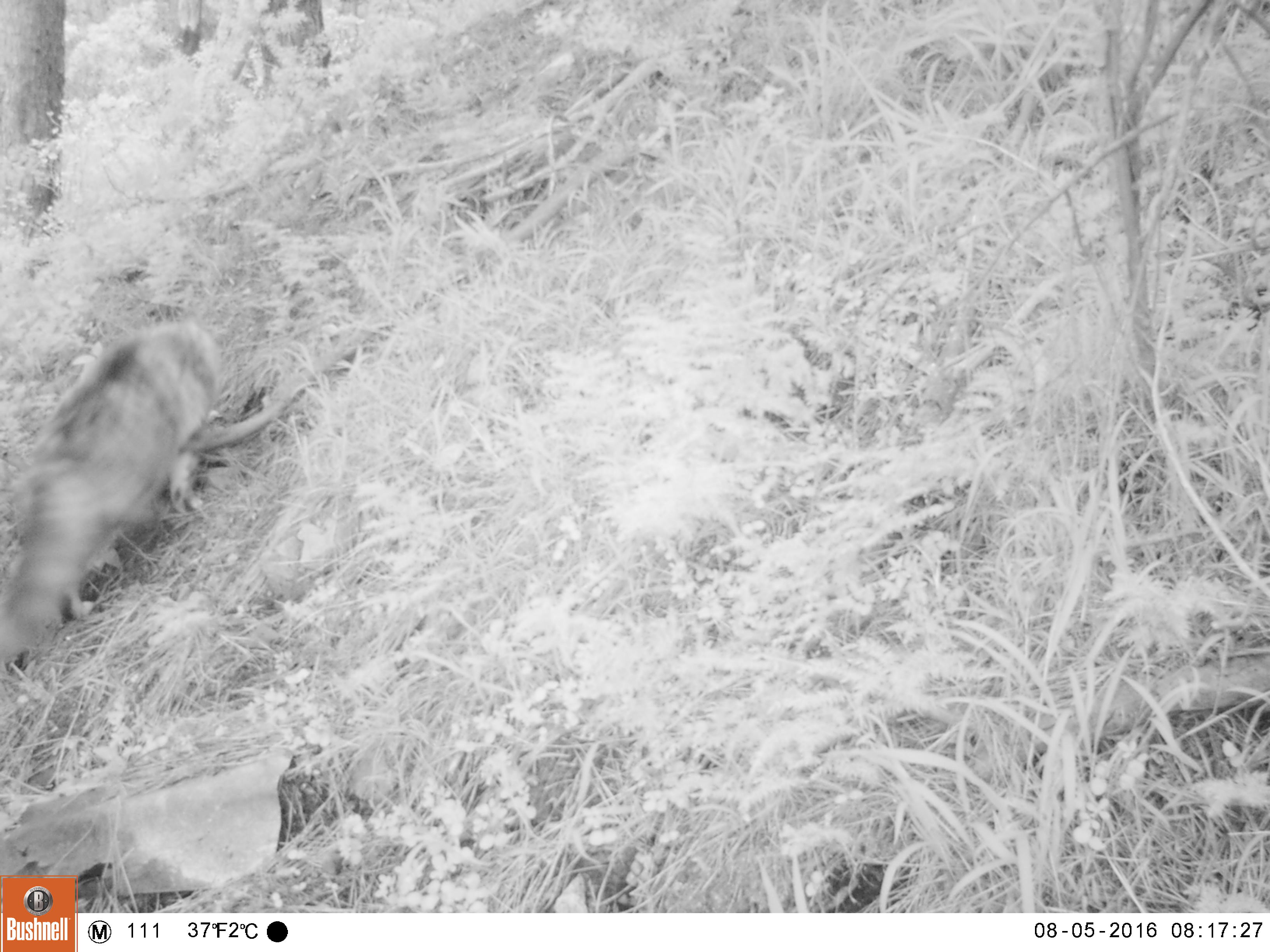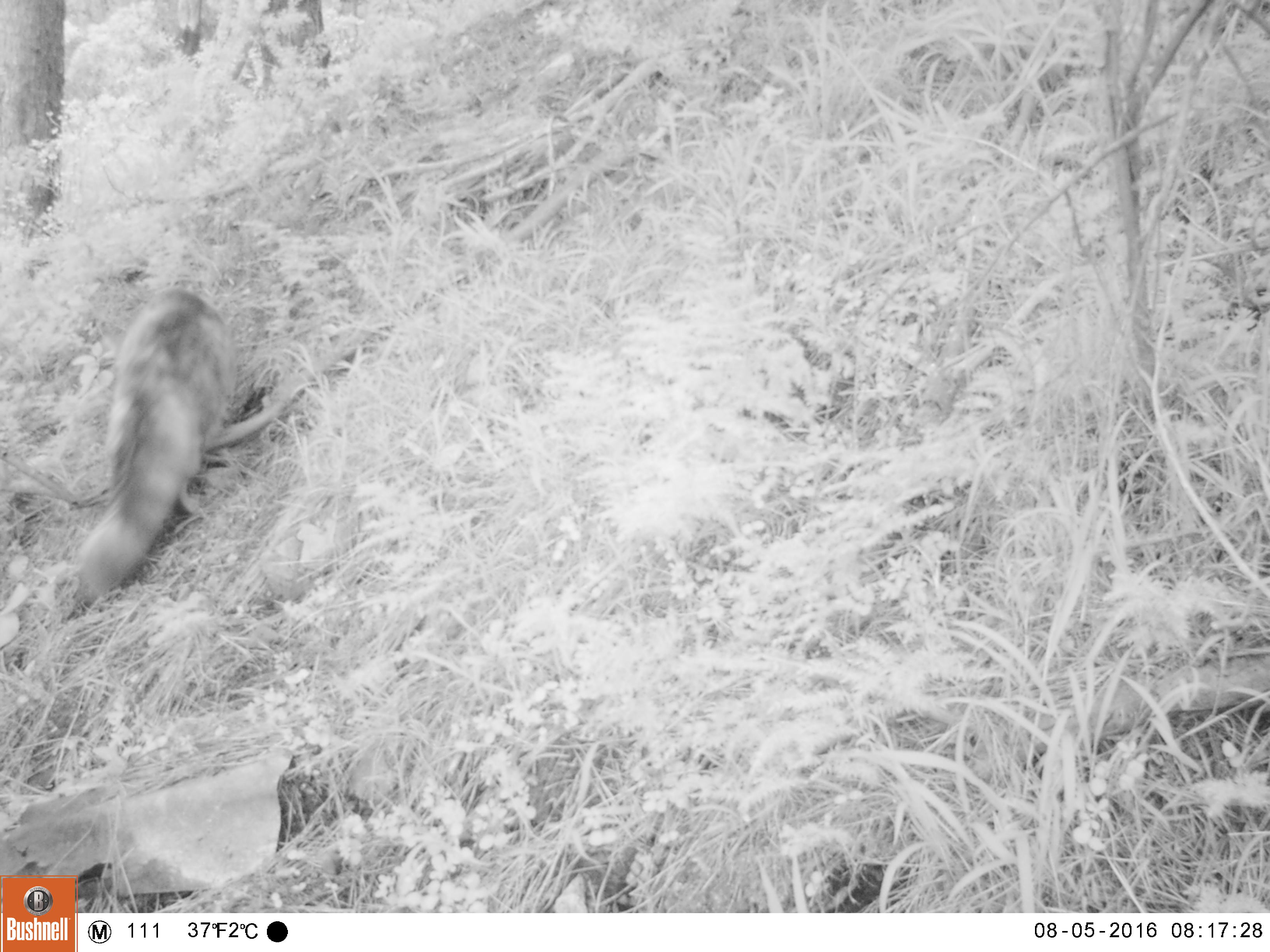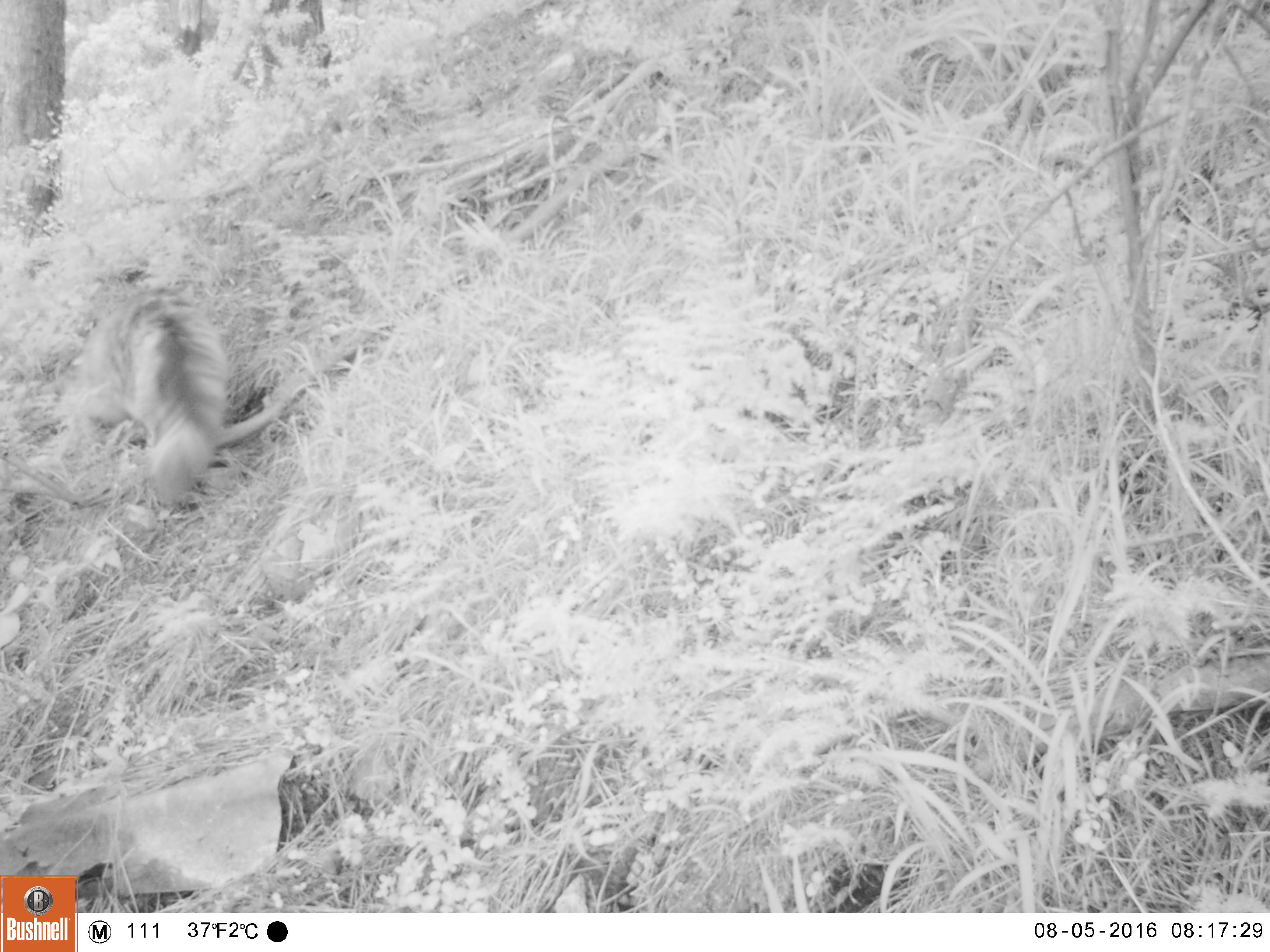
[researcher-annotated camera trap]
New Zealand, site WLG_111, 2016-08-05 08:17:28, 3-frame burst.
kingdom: Animalia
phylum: Chordata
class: Mammalia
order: Carnivora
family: Felidae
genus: Felis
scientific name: Felis catus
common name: domestic cat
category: cat